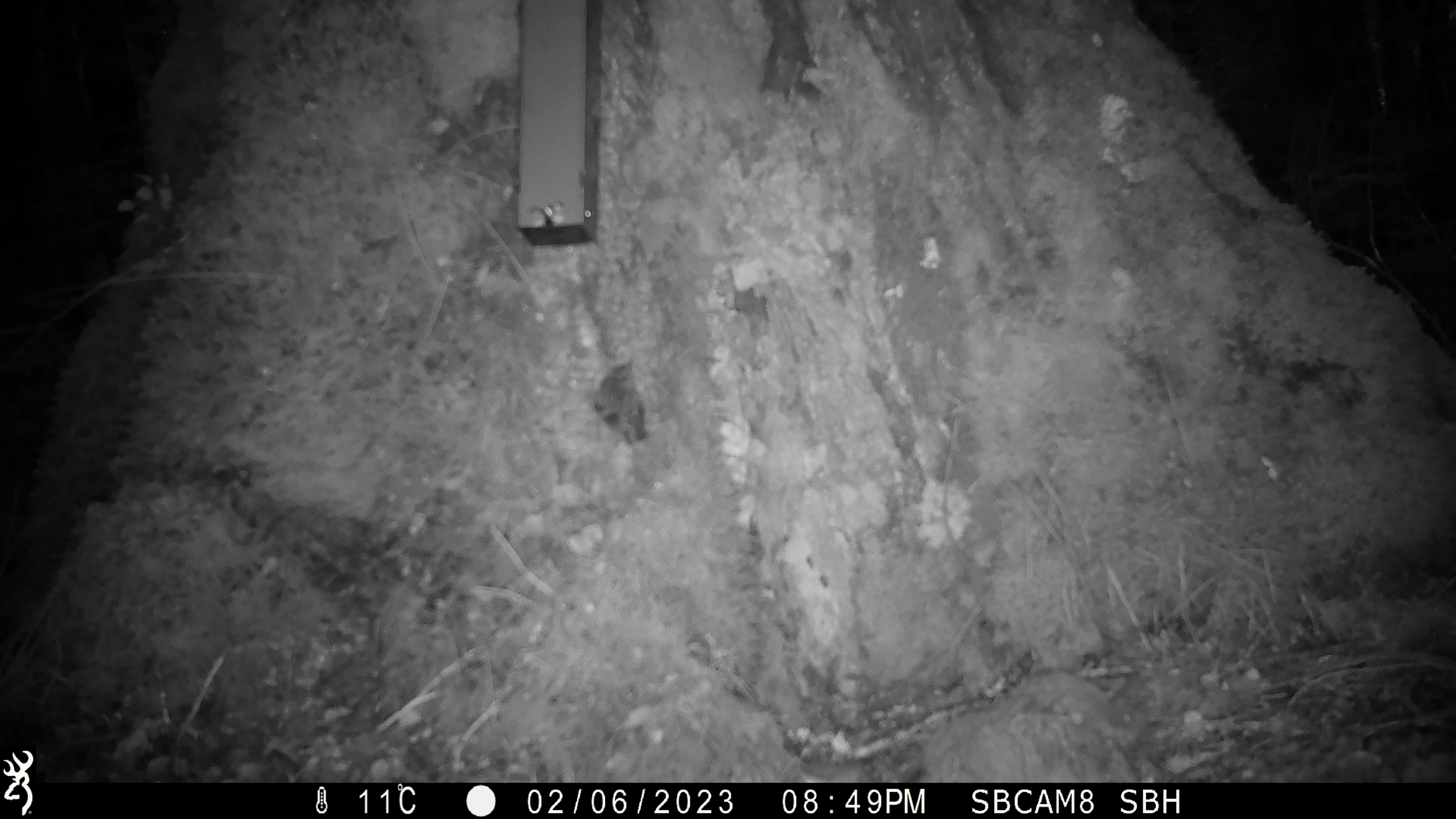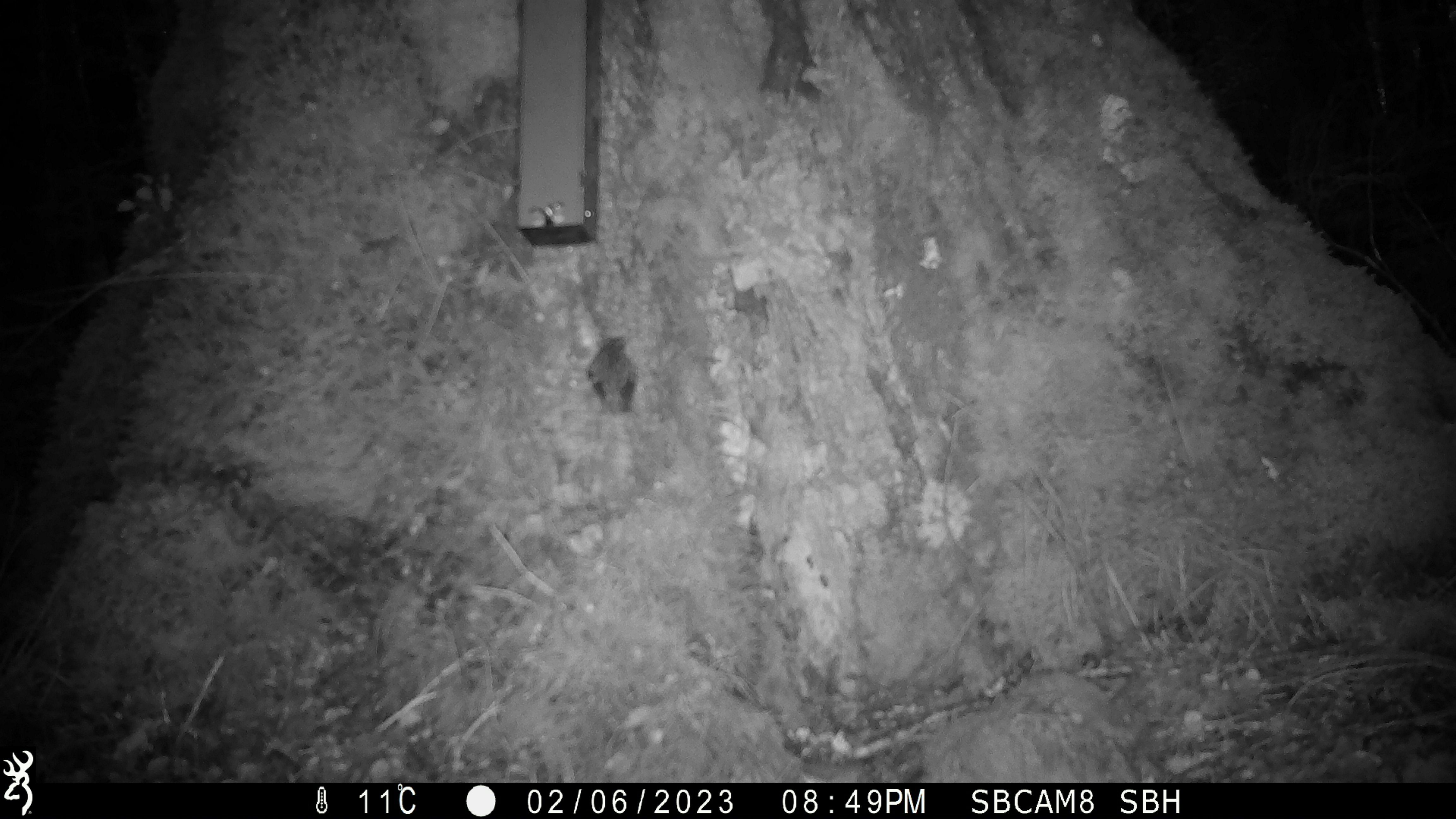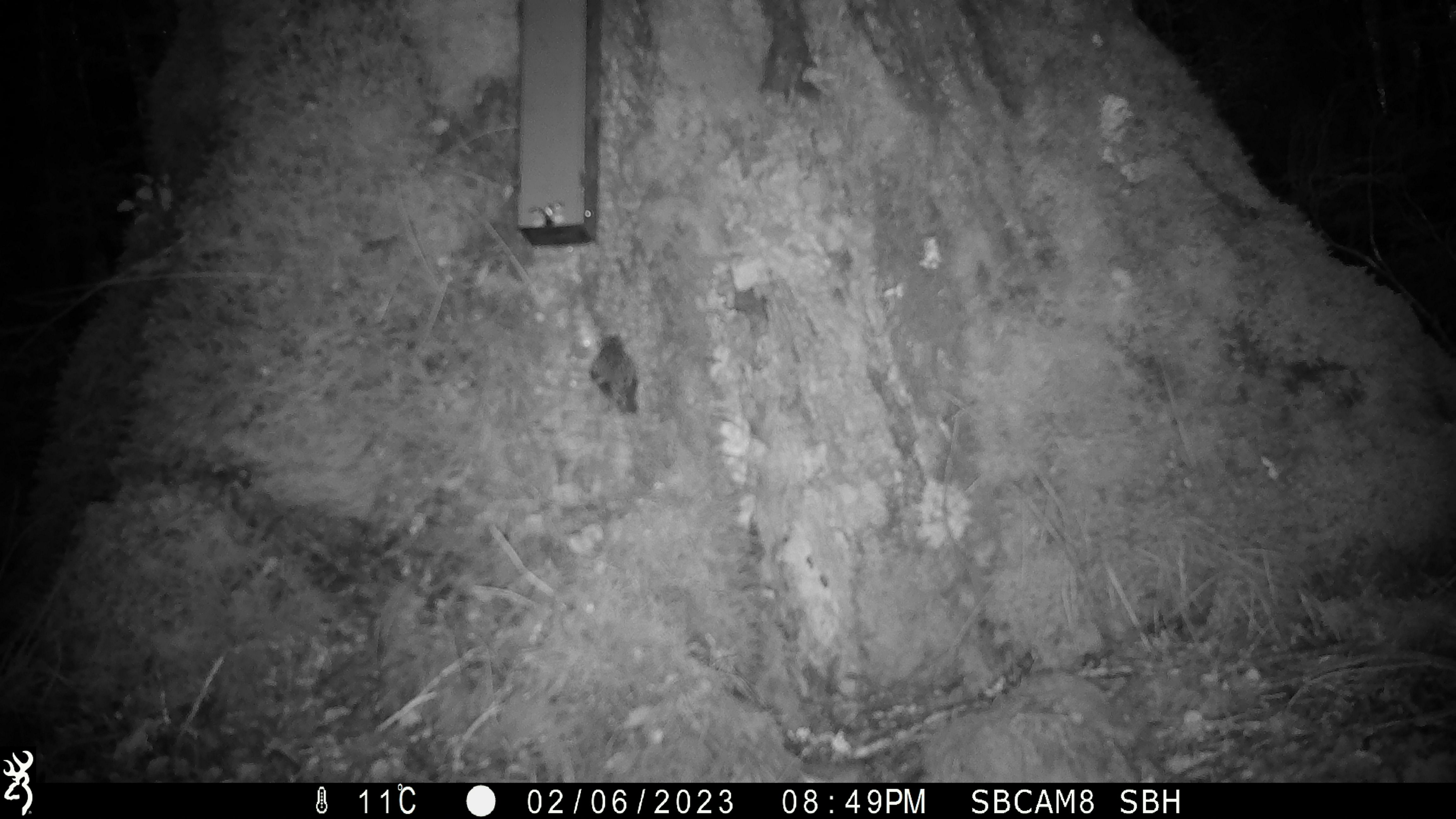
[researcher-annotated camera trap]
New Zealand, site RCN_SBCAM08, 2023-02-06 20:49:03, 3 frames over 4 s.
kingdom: Animalia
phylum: Chordata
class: Aves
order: Passeriformes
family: Acanthisittidae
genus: Acanthisitta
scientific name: Acanthisitta chloris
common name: rifleman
Rifleman (Acanthisitta chloris).